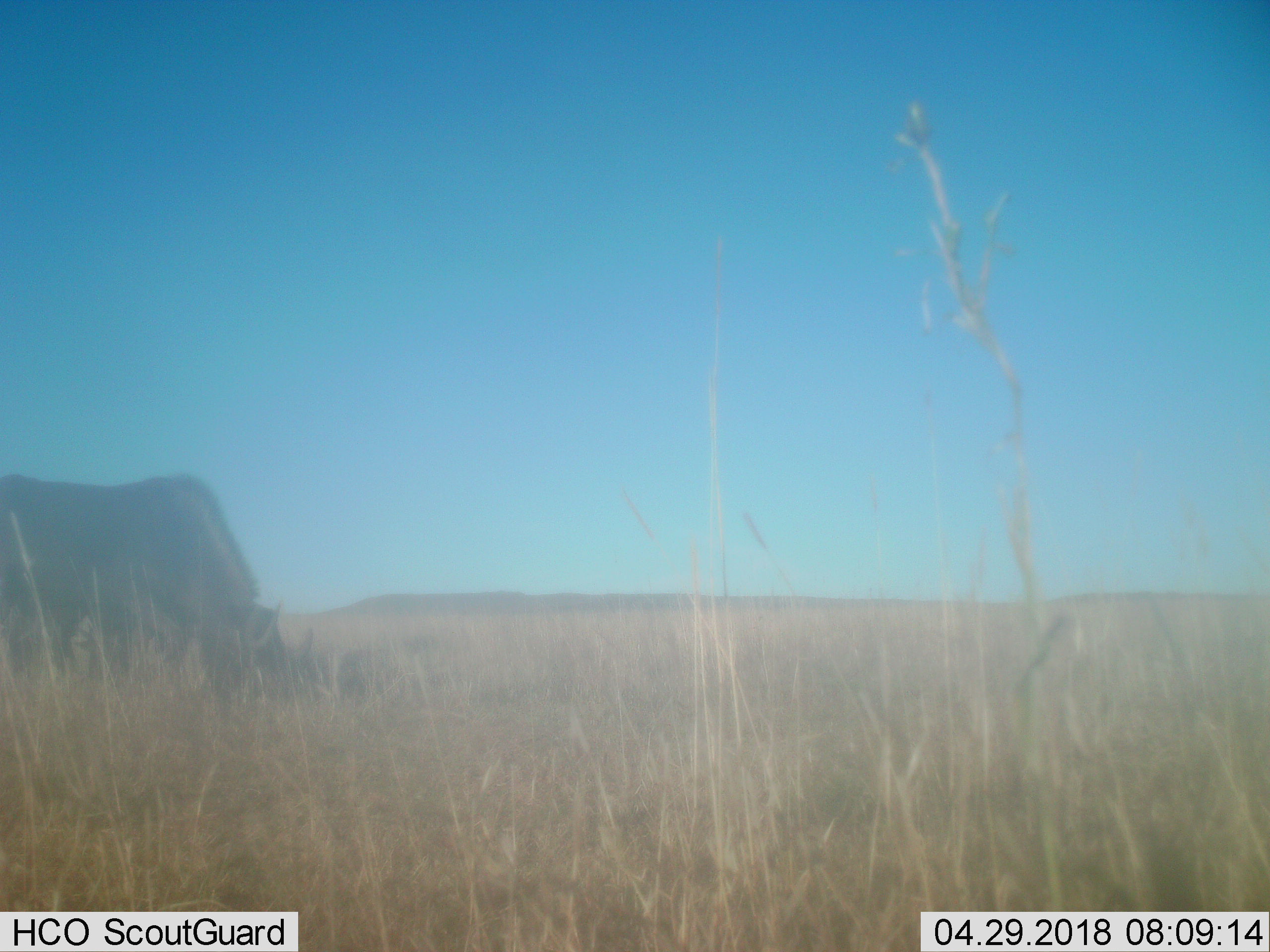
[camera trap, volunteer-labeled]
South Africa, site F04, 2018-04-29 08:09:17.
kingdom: Animalia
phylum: Chordata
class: Mammalia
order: Artiodactyla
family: Bovidae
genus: Connochaetes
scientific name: Connochaetes gnou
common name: black wildebeest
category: wildebeestblack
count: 1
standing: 33%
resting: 0%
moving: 0%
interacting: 0%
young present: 0%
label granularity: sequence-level